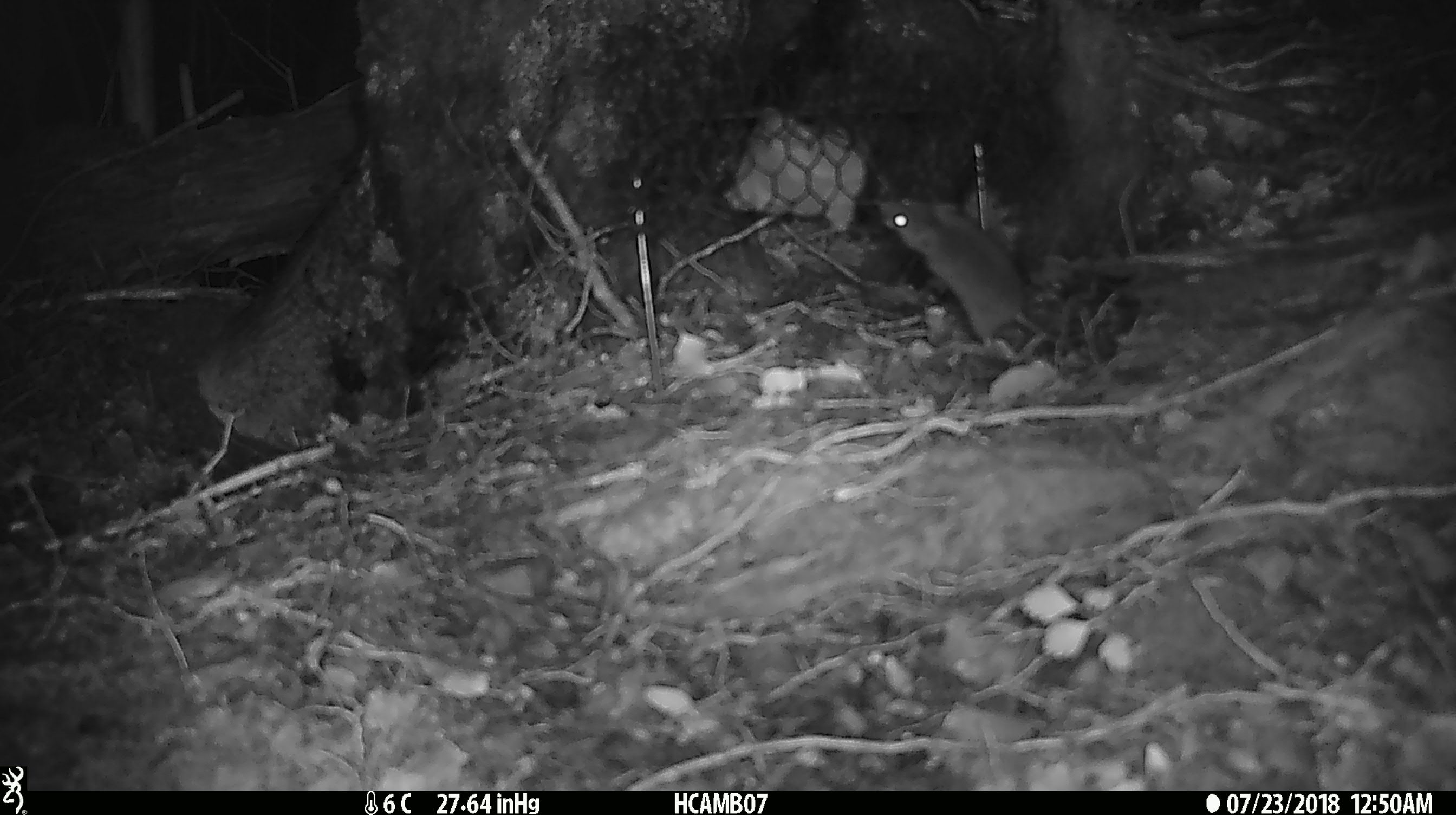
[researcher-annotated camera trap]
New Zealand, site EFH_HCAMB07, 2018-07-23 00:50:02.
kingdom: Animalia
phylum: Chordata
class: Mammalia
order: Rodentia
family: Muridae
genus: Mus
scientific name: Mus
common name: mouse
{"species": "mouse (Mus)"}